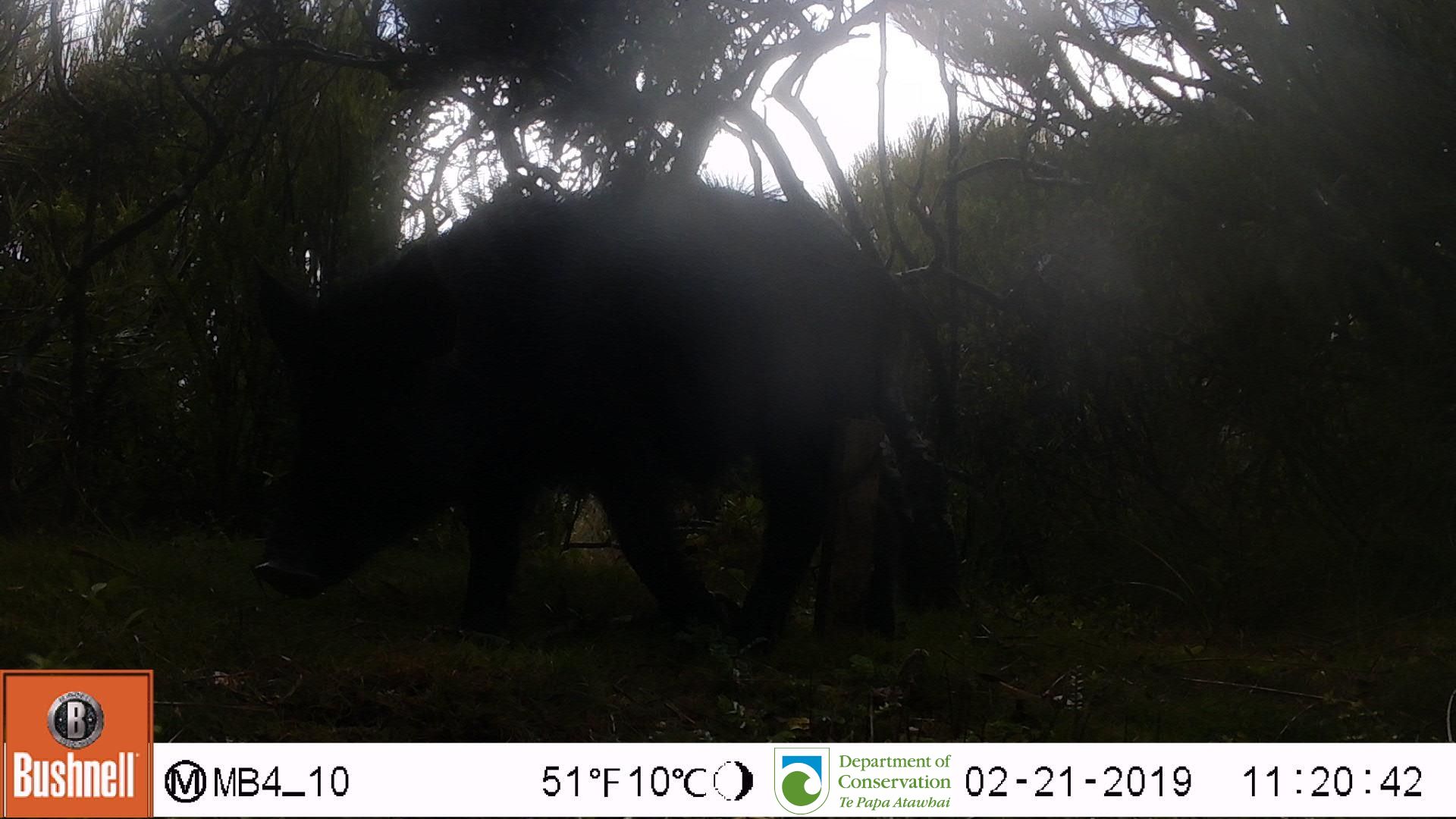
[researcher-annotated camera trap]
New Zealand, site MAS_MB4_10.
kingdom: Animalia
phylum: Chordata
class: Mammalia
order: Artiodactyla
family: Suidae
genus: Sus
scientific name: Sus scrofa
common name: pig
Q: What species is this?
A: Pig (Sus scrofa).